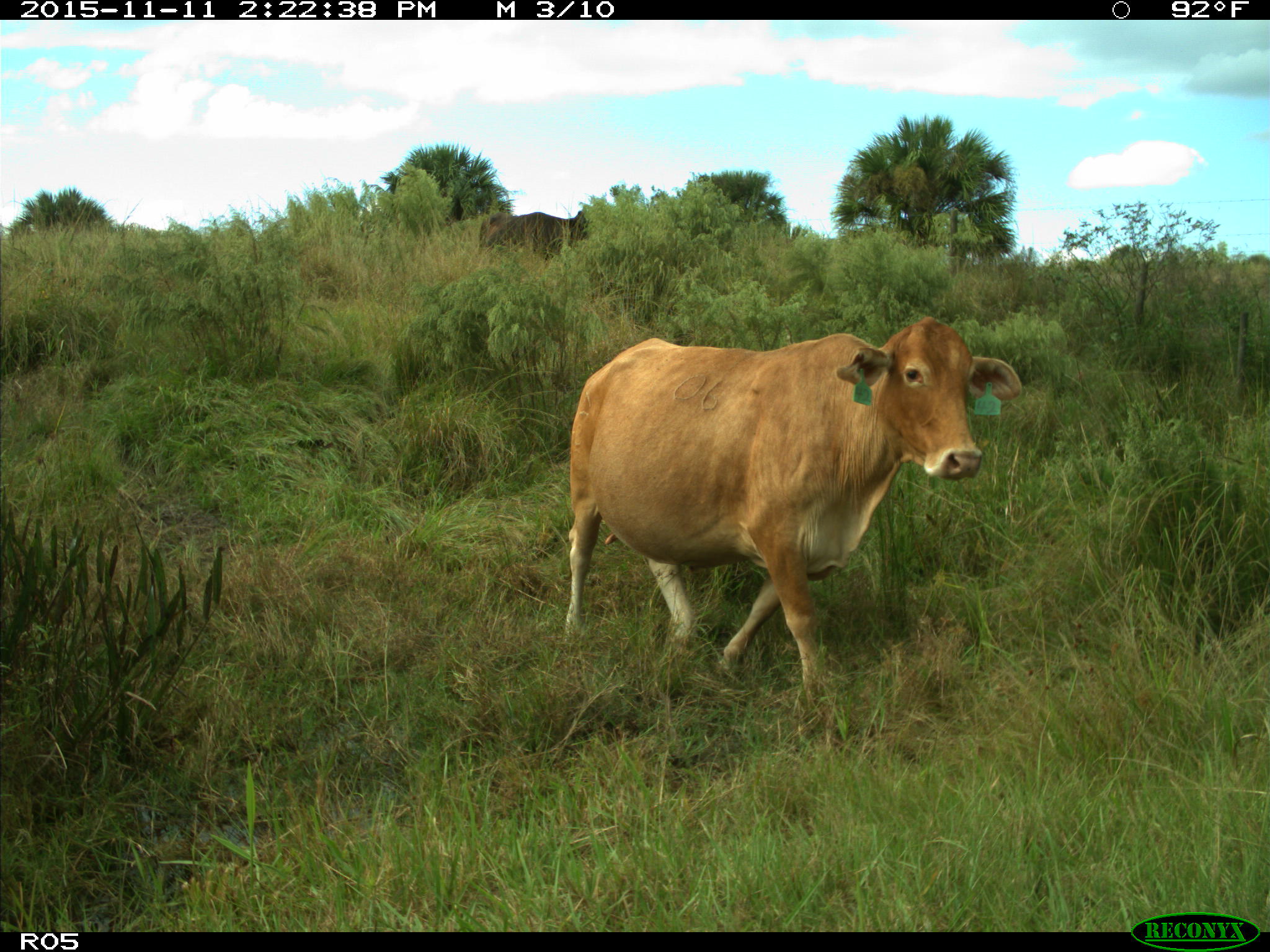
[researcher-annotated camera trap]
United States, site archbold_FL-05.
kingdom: Animalia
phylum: Chordata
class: Mammalia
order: Artiodactyla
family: Bovidae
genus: Bos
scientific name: Bos taurus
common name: domestic cow